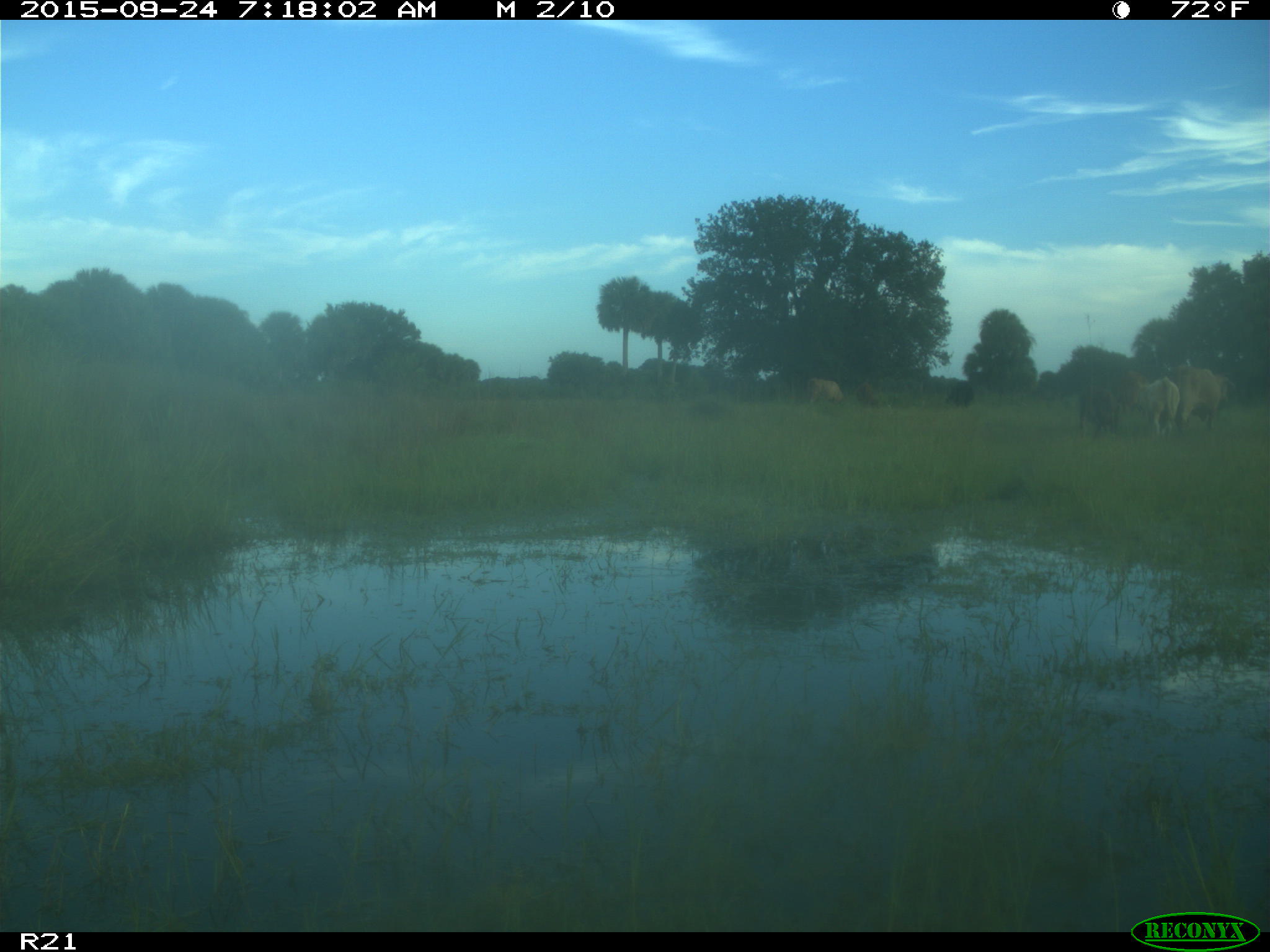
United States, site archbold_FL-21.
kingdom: Animalia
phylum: Chordata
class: Mammalia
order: Artiodactyla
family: Bovidae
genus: Bos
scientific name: Bos taurus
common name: domestic cow